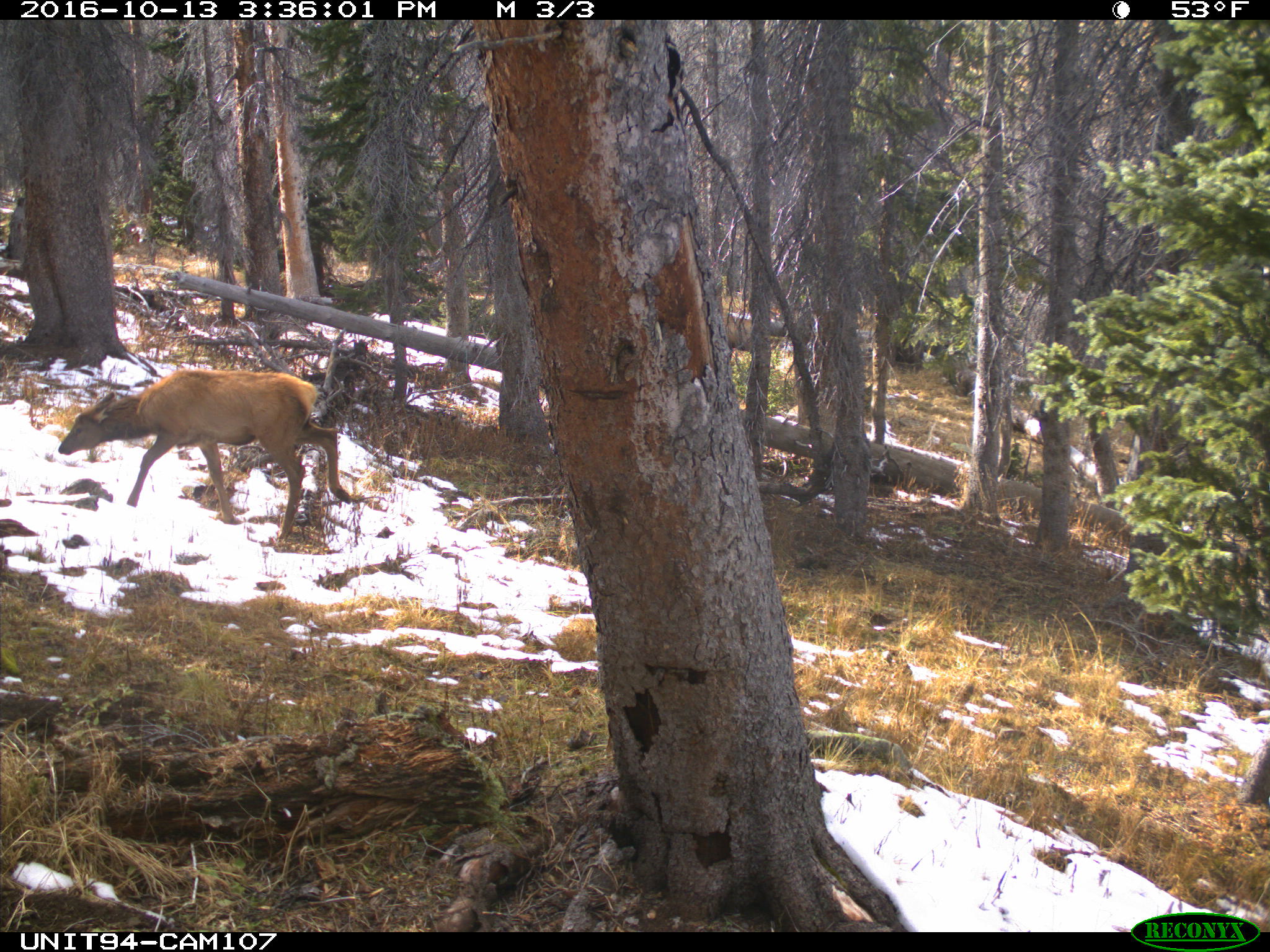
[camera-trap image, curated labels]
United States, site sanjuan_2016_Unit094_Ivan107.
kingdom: Animalia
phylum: Chordata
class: Mammalia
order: Artiodactyla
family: Cervidae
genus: Cervus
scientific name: Cervus elaphus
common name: red deer